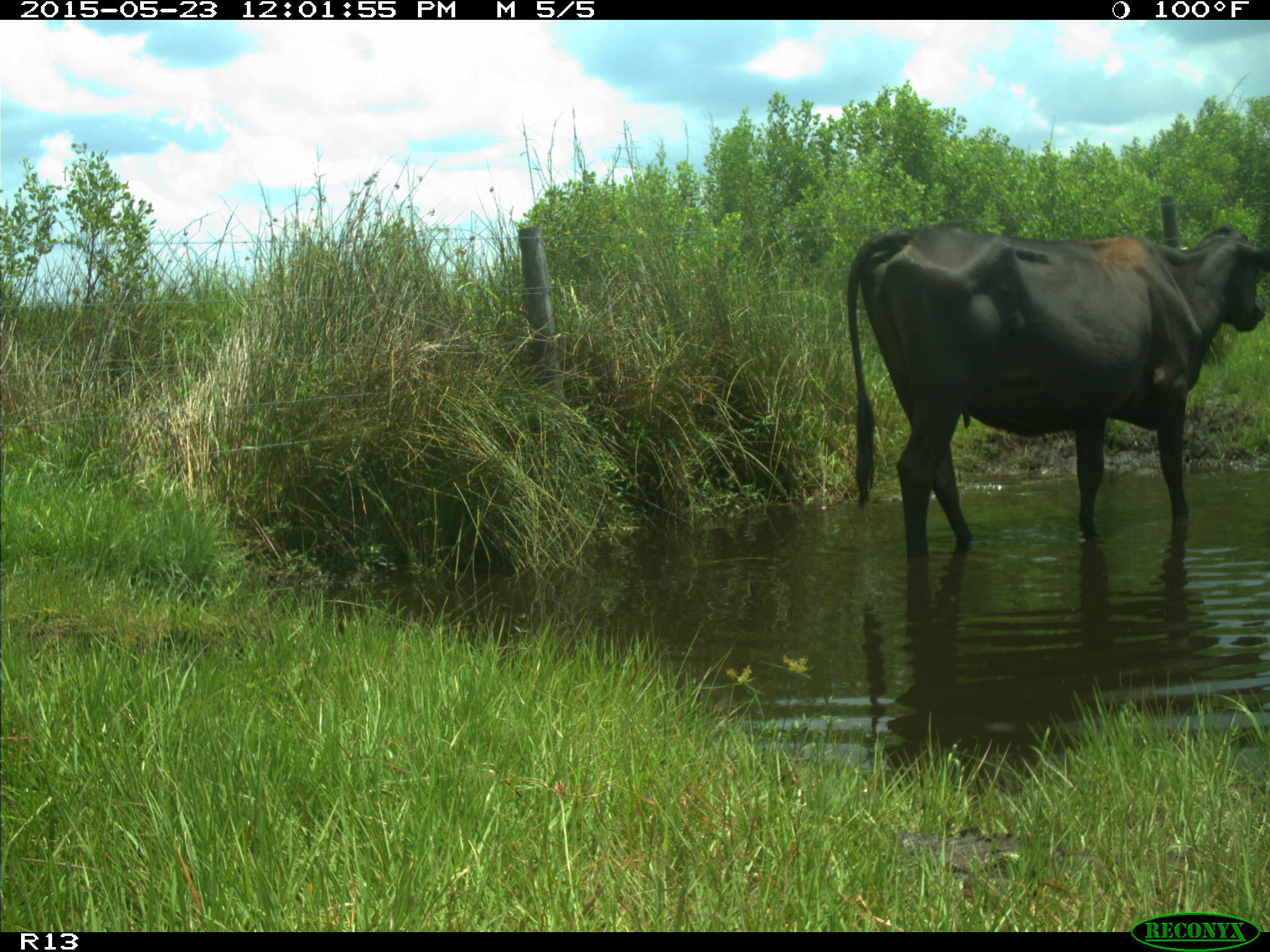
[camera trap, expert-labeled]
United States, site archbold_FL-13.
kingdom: Animalia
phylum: Chordata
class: Mammalia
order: Artiodactyla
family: Bovidae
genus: Bos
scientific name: Bos taurus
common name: domestic cow